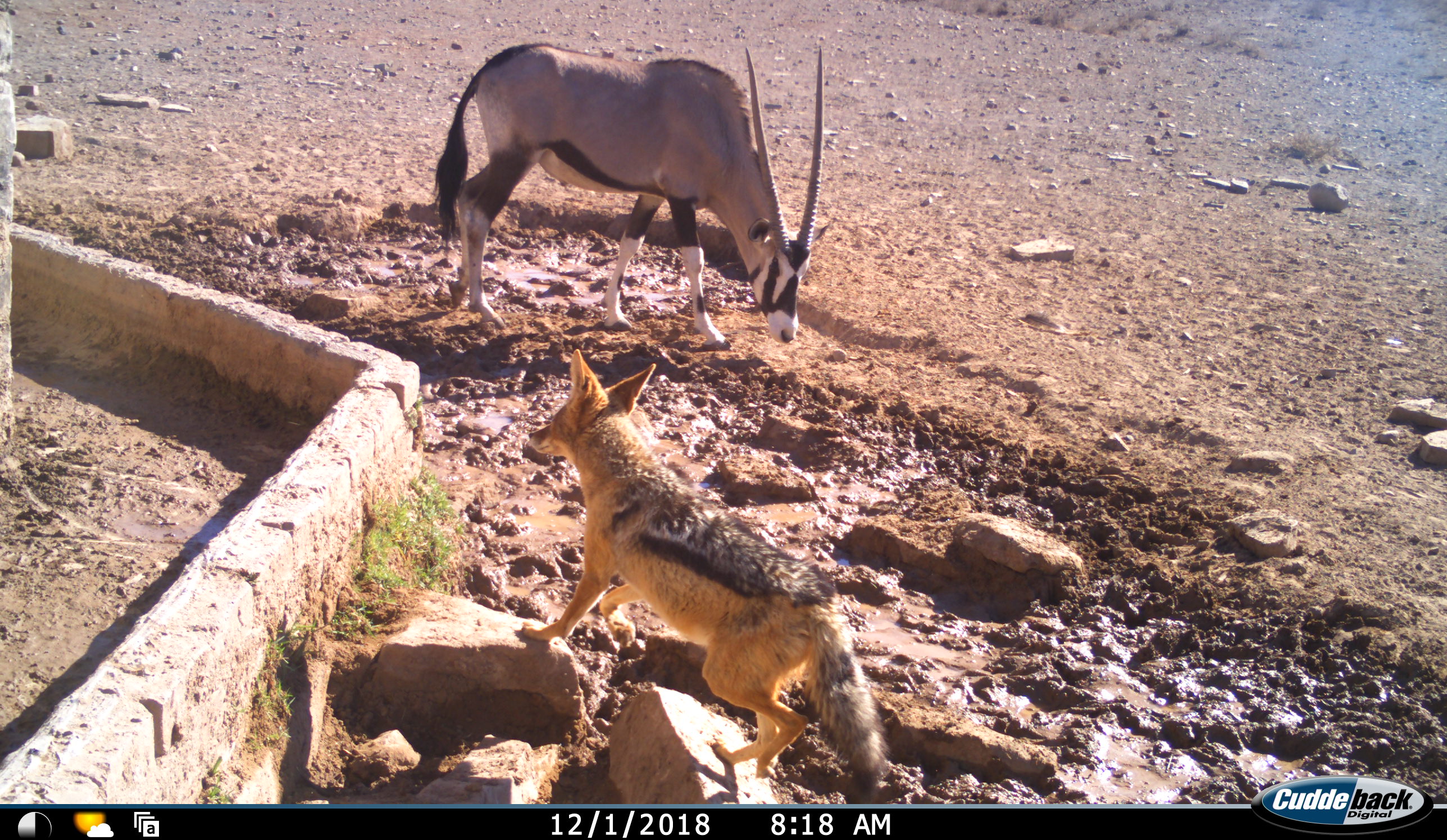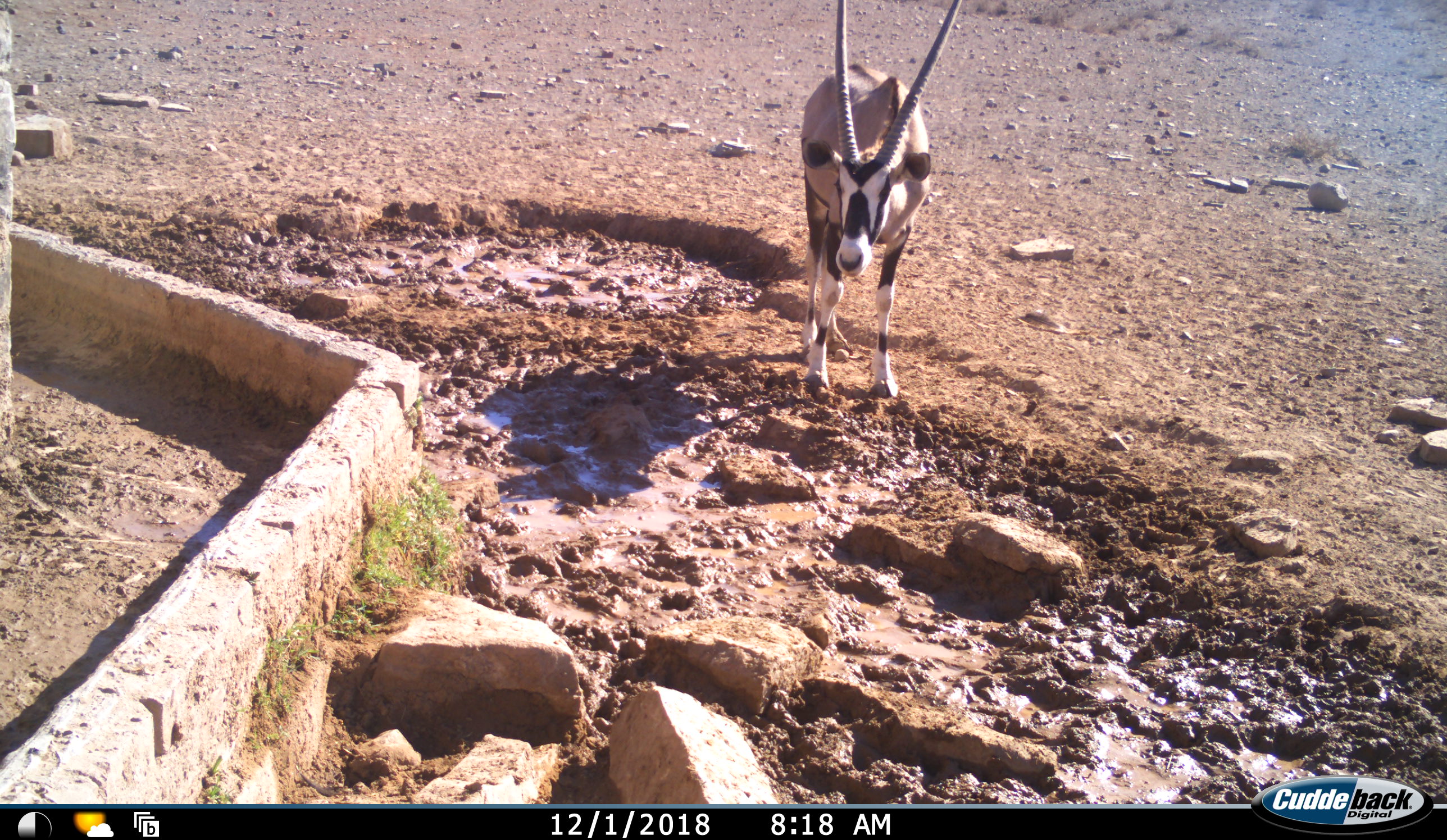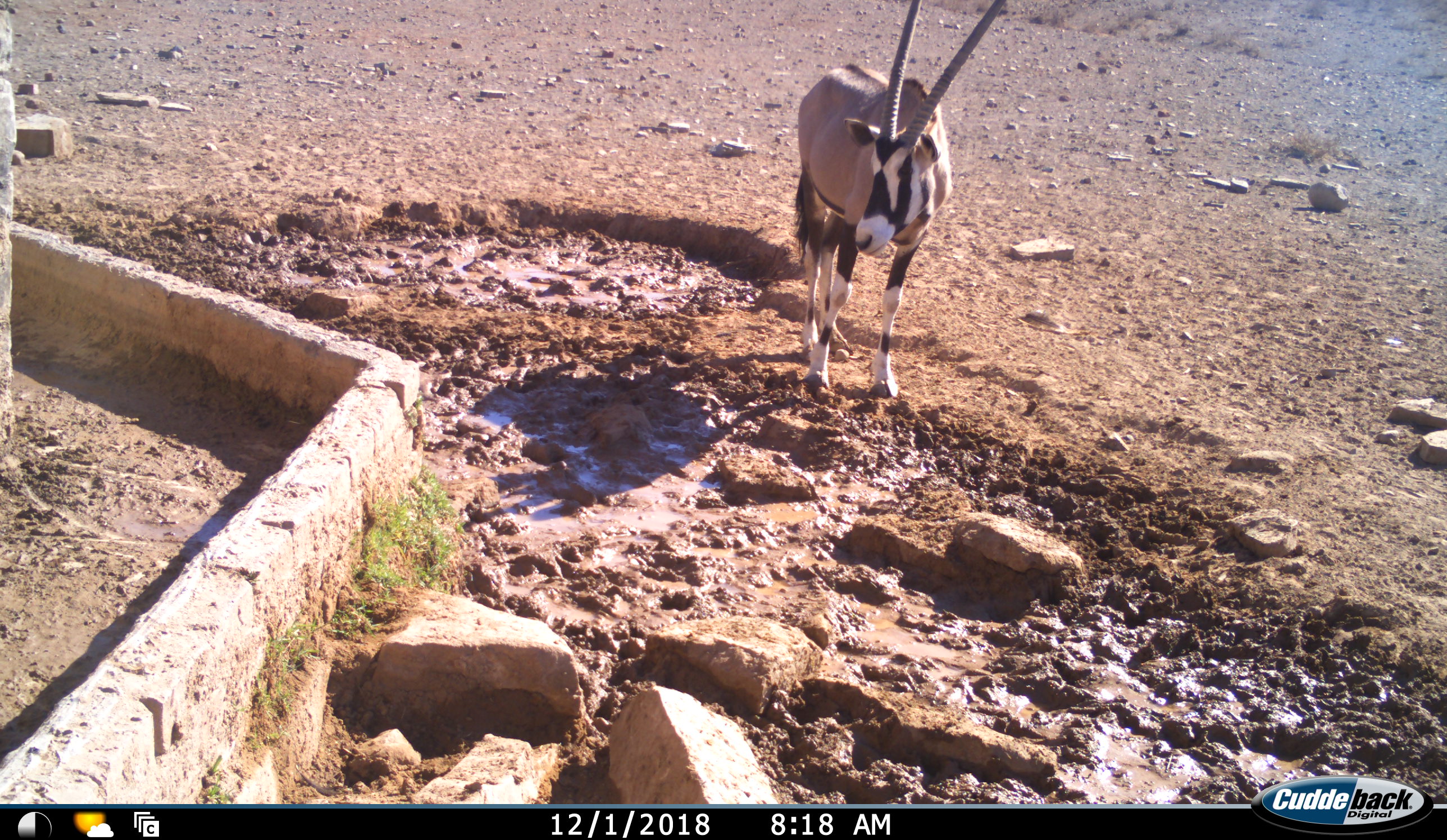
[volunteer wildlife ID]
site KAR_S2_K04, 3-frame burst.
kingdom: Animalia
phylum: Chordata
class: Mammalia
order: Artiodactyla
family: Bovidae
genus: Oryx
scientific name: Oryx gazella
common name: gemsbok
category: oryx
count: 1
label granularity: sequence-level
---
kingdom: Animalia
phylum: Chordata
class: Mammalia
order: Carnivora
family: Canidae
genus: Lupulella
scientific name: Lupulella mesomelas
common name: black-backed jackal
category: jackalblackbacked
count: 1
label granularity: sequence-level